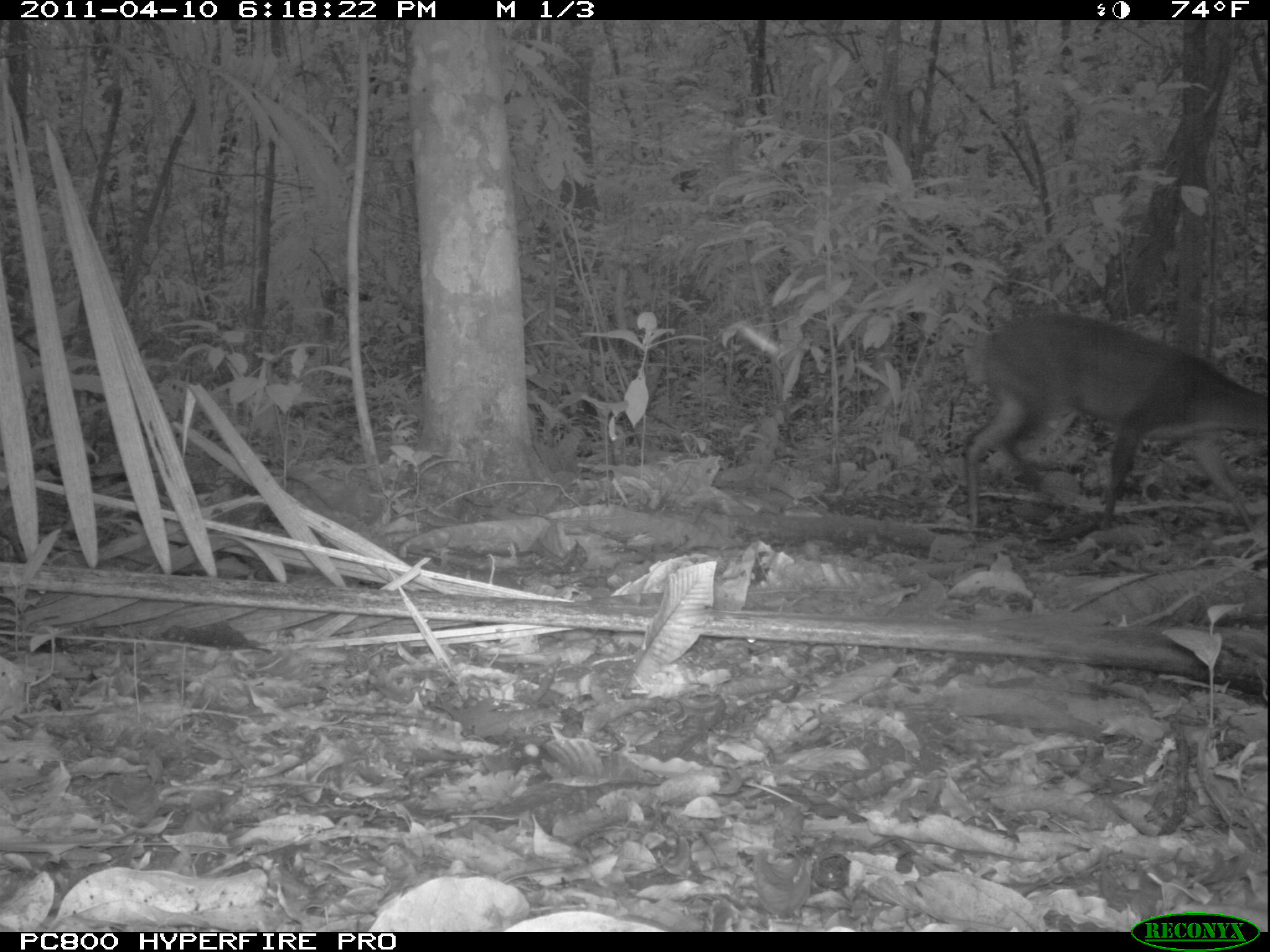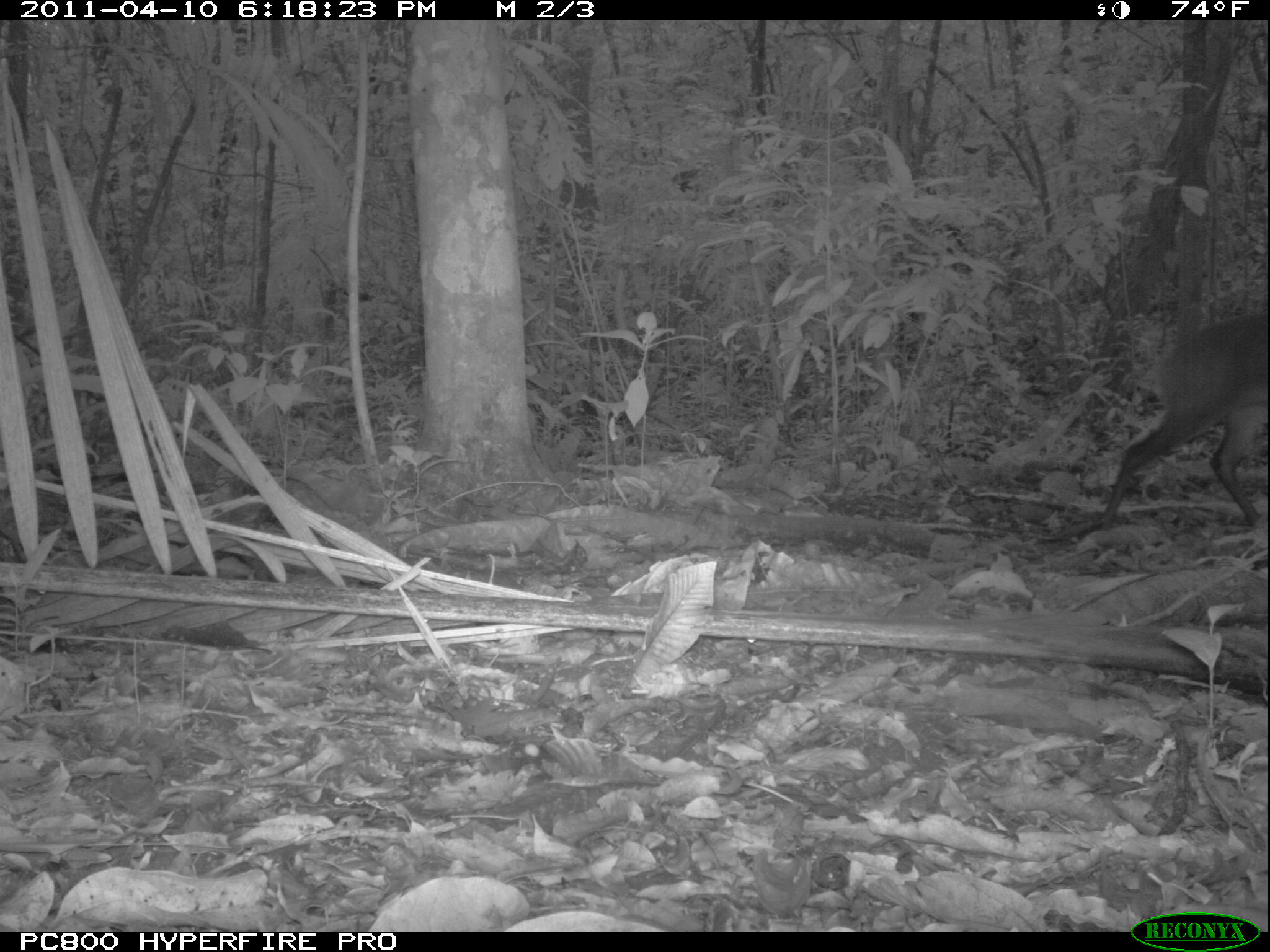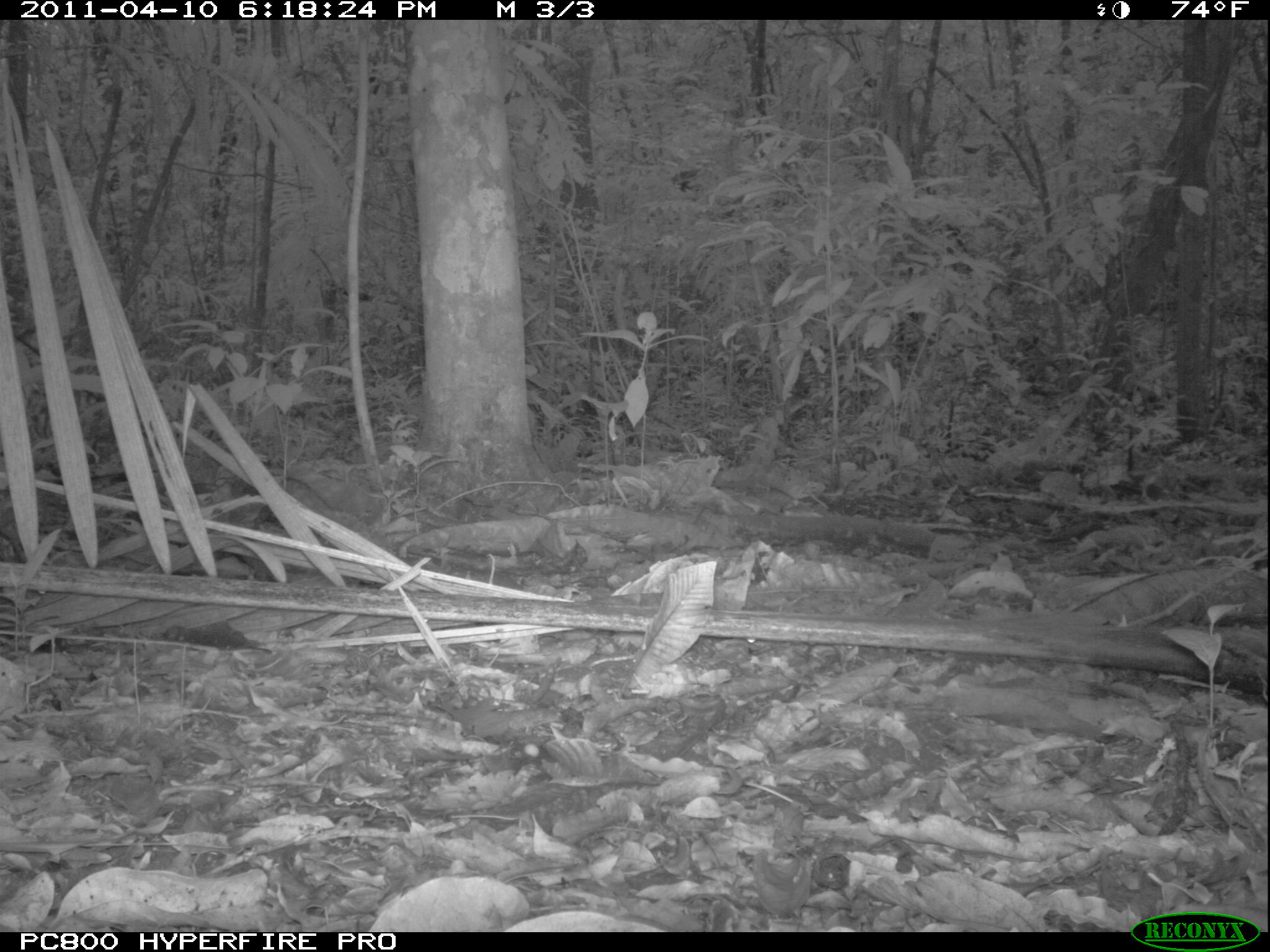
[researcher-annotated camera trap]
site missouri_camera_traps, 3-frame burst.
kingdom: Animalia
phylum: Chordata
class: Mammalia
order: Artiodactyla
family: Cervidae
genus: Mazama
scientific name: Mazama americana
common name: red brocket deer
Red brocket deer (Mazama americana). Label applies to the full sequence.